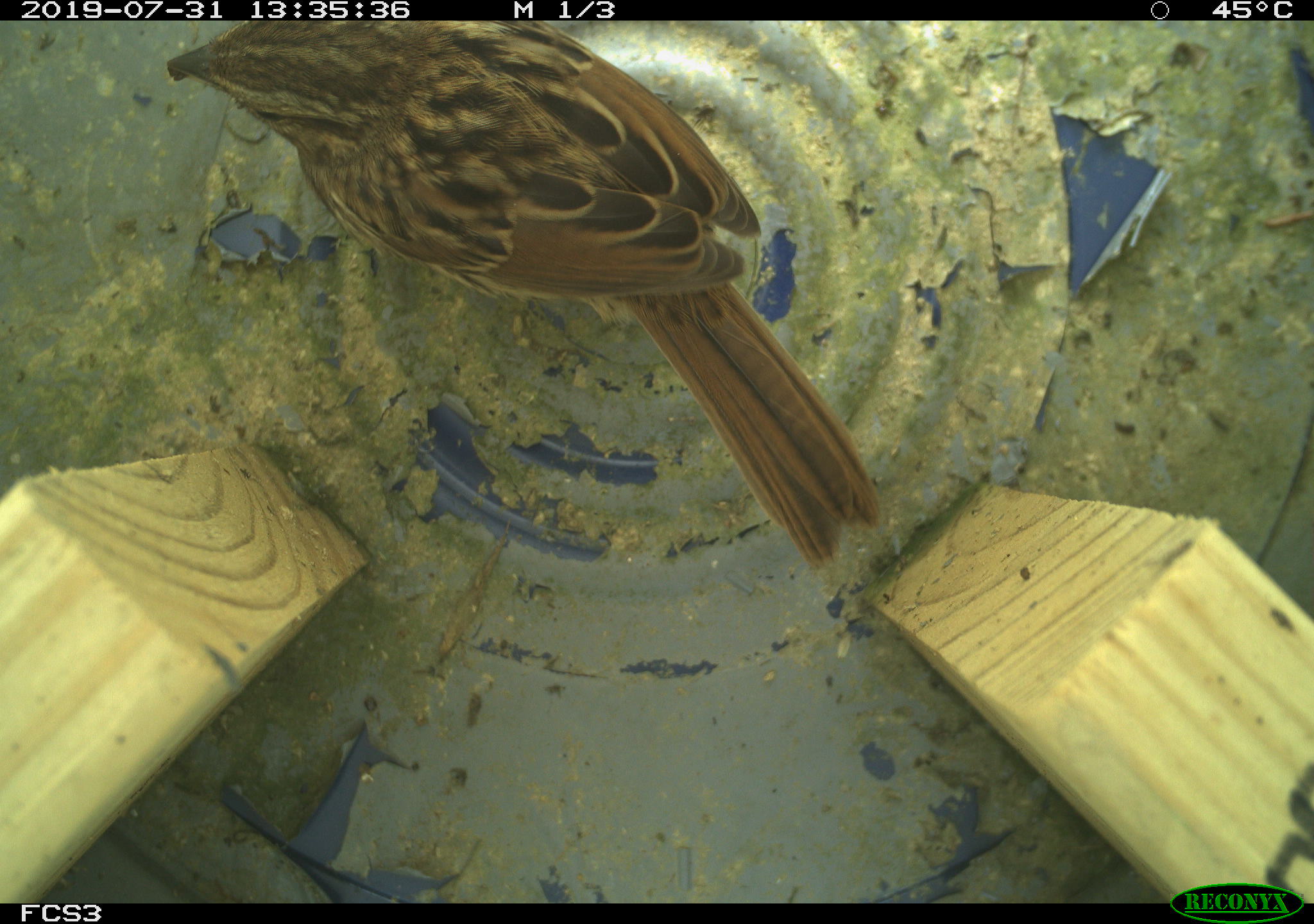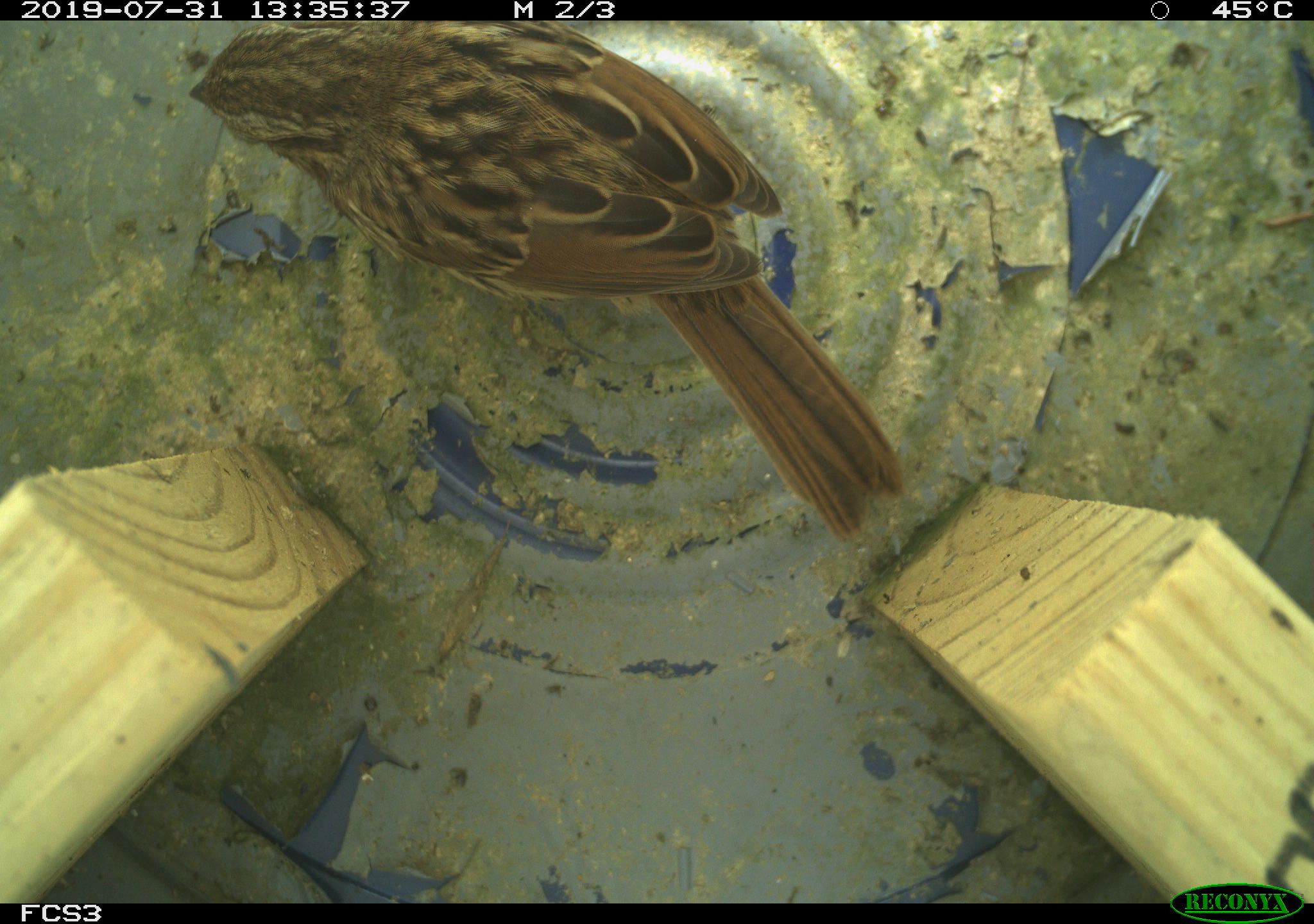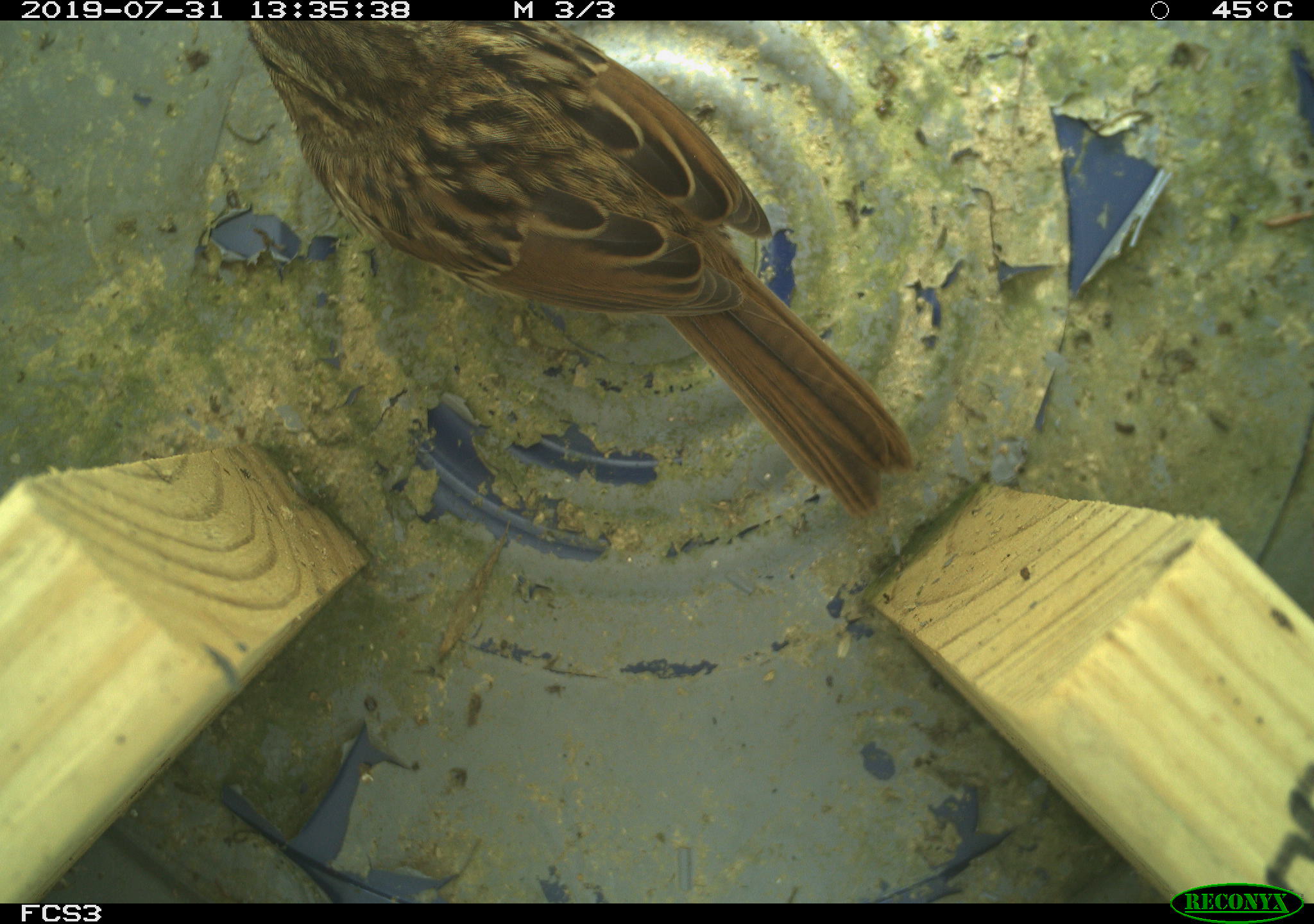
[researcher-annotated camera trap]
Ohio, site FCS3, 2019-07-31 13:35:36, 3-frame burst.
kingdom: Animalia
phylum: Chordata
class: Aves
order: Passeriformes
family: Passerellidae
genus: Melospiza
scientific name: Melospiza melodia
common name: song sparrow